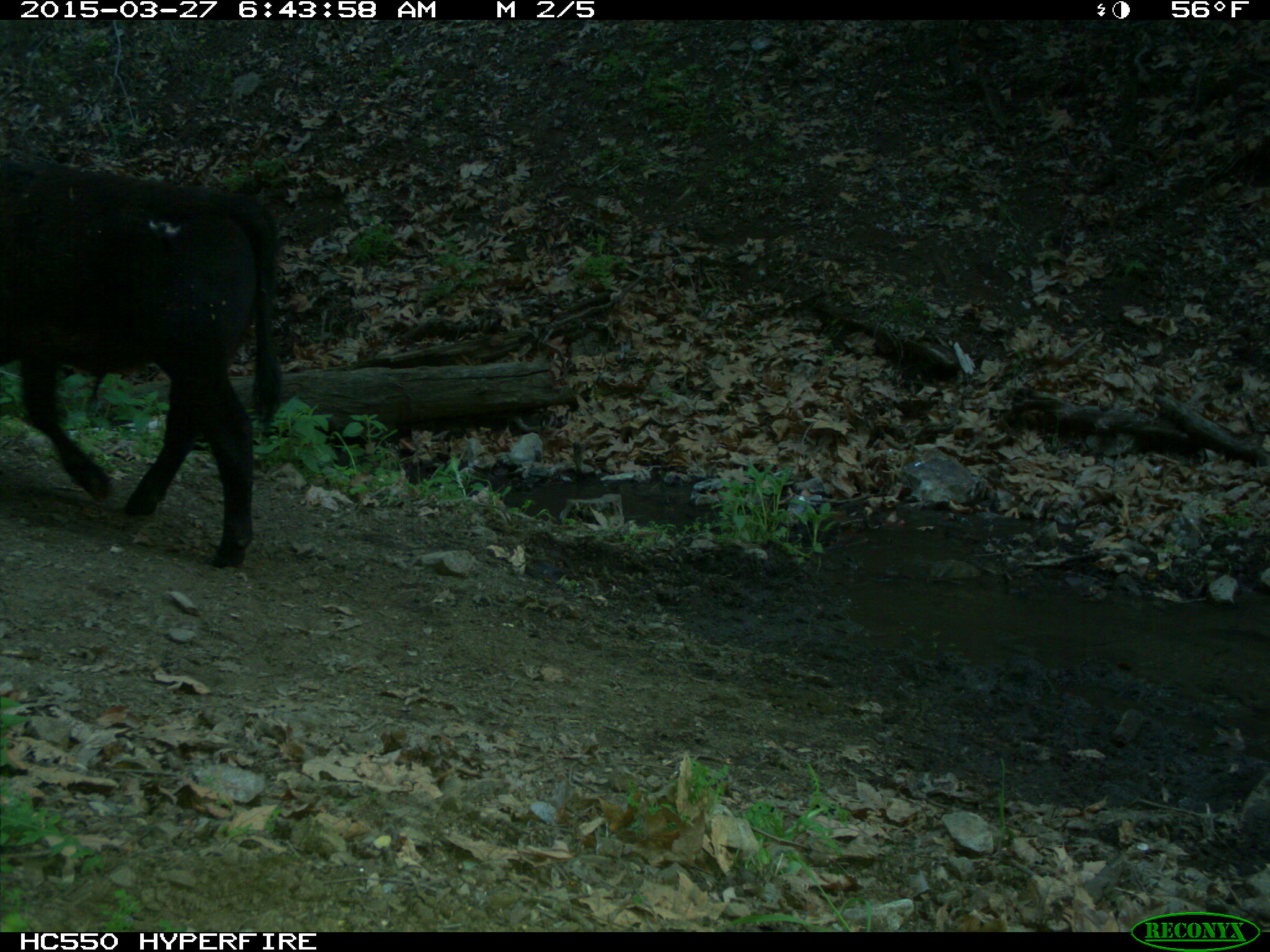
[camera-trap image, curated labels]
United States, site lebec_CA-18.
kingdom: Animalia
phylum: Chordata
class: Mammalia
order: Artiodactyla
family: Bovidae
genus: Bos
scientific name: Bos taurus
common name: domestic cow